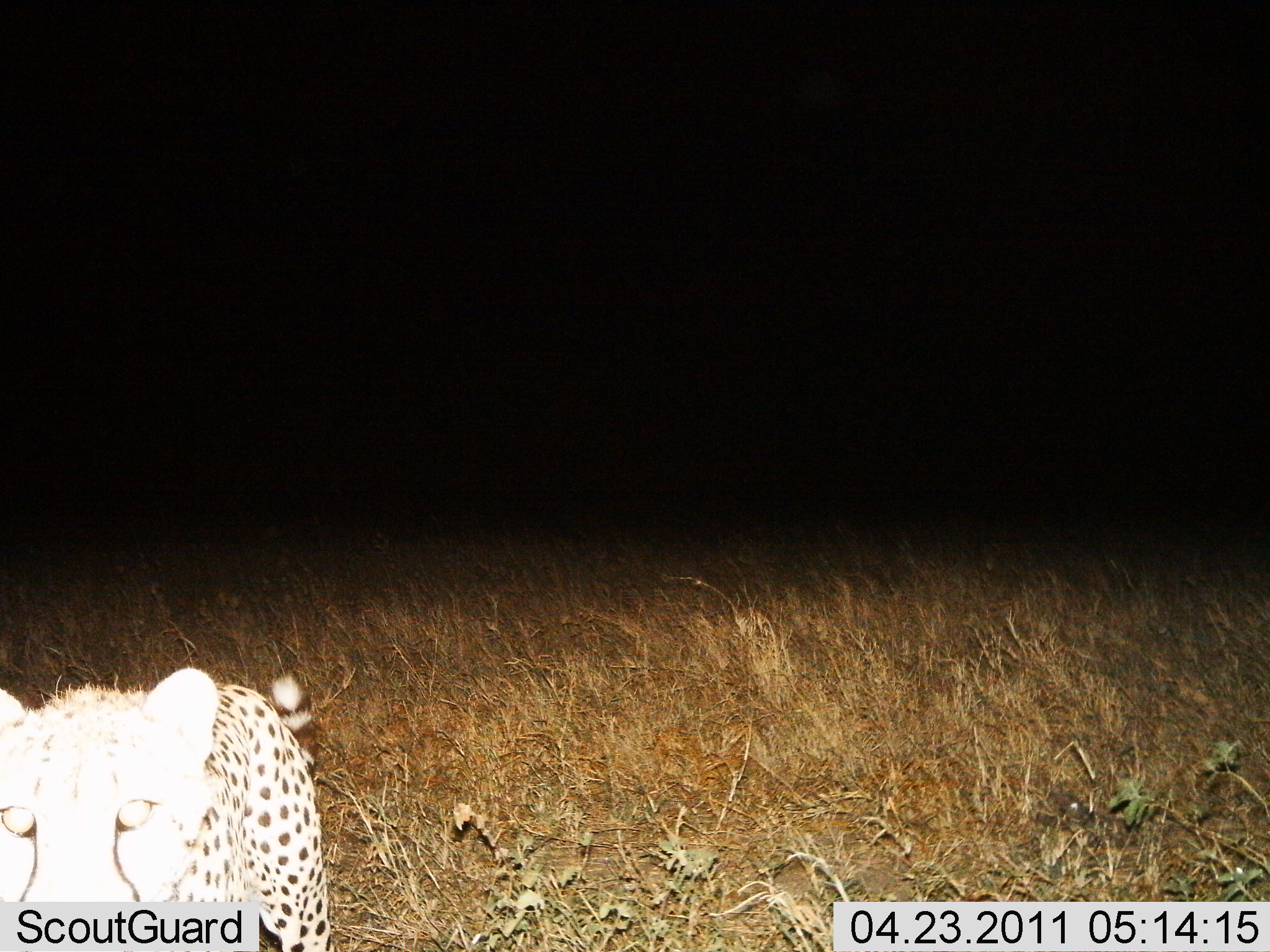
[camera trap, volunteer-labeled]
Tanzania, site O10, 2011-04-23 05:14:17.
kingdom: Animalia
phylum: Chordata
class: Mammalia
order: Carnivora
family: Felidae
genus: Acinonyx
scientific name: Acinonyx jubatus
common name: cheetah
Cheetah (Acinonyx jubatus), count 1. Behavior (volunteer vote fractions): standing 82%, resting 0%, moving 9%, interacting 9%. Young present (vote fraction): 0%. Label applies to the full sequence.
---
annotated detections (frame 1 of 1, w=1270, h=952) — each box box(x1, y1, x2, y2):
animal: box(0, 667, 343, 952)